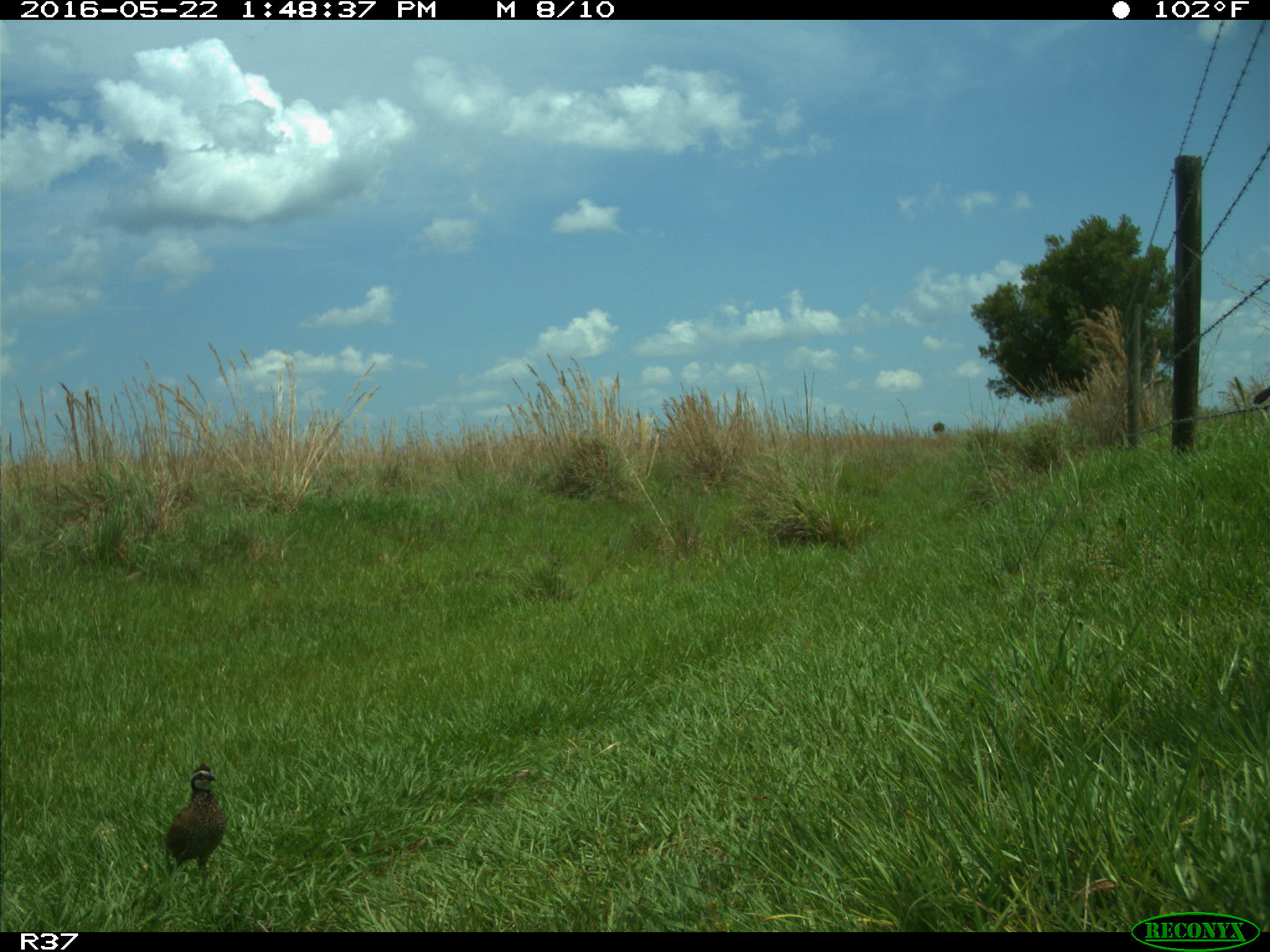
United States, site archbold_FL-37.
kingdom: Animalia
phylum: Chordata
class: Aves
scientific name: Aves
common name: birds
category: unidentified bird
Unidentified bird (birds) (Aves).